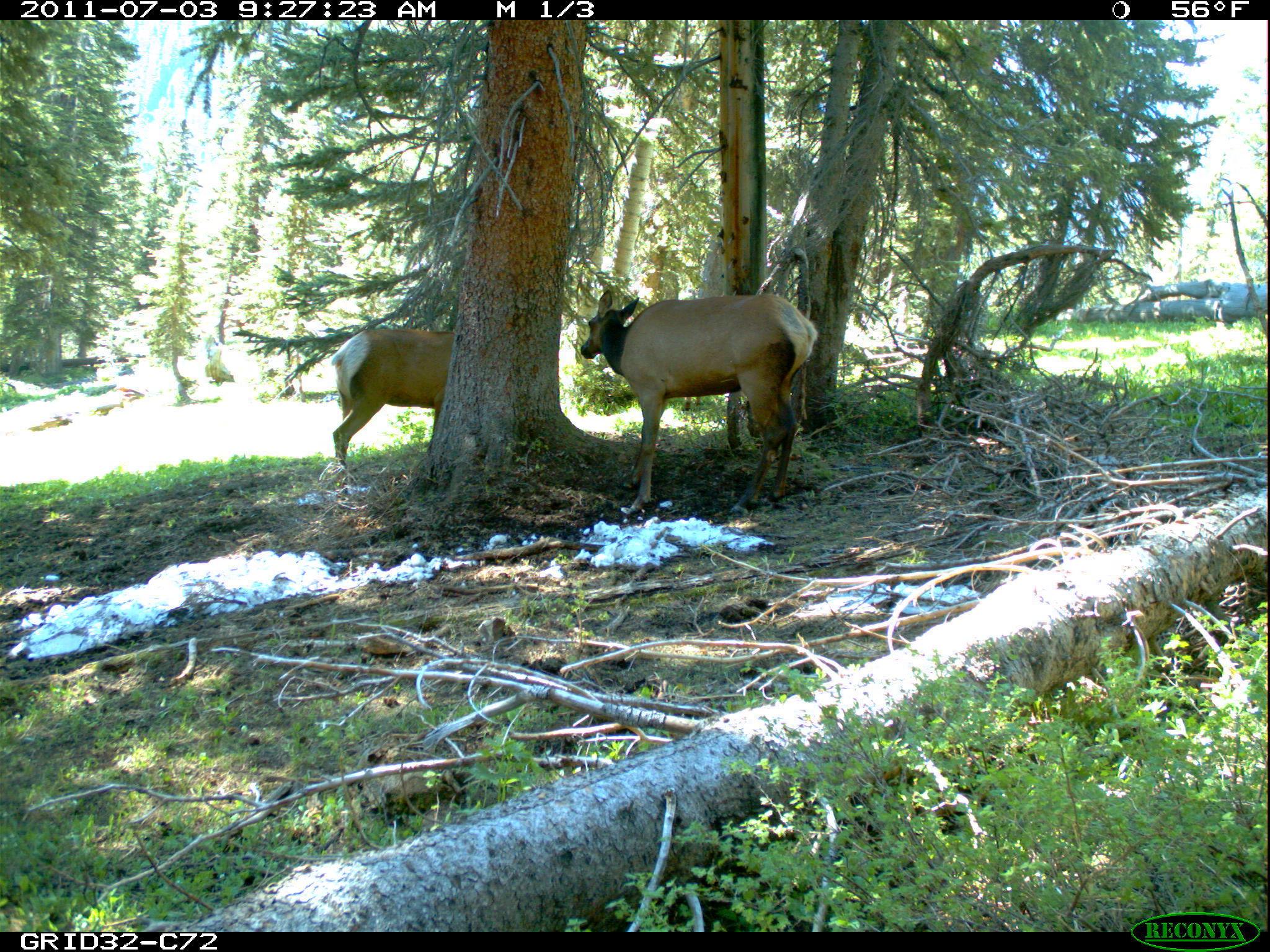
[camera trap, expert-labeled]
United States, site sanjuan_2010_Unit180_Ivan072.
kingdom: Animalia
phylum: Chordata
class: Mammalia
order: Artiodactyla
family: Cervidae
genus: Cervus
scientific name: Cervus elaphus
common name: red deer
Cervus elaphus (red deer).